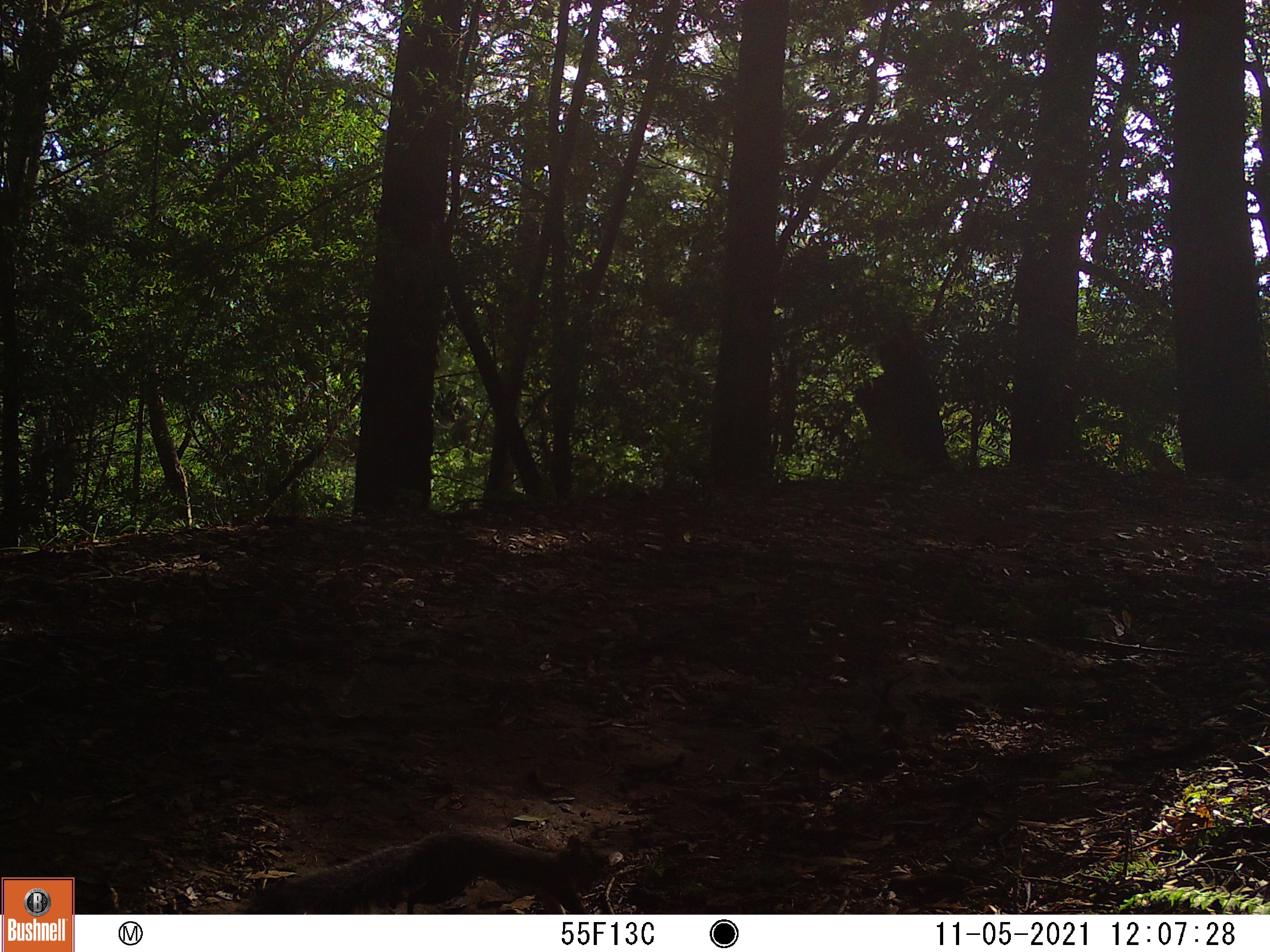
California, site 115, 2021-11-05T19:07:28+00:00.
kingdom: Animalia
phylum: Chordata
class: Mammalia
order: Rodentia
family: Sciuridae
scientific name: Sciuridae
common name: squirrel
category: unknown squirrel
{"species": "unknown squirrel (squirrel) (Sciuridae)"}